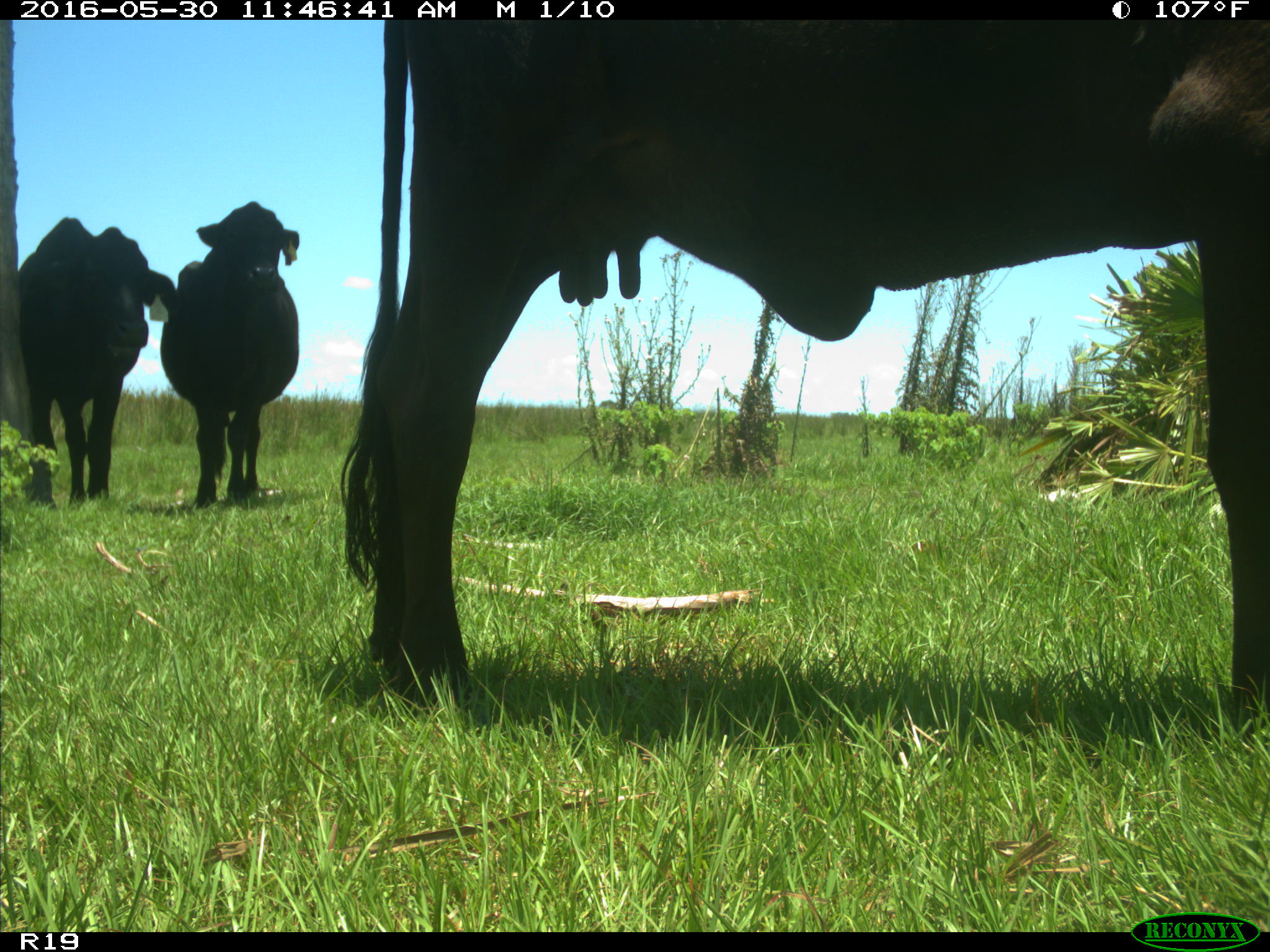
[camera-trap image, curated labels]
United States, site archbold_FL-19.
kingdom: Animalia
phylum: Chordata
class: Mammalia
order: Artiodactyla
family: Bovidae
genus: Bos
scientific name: Bos taurus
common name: domestic cow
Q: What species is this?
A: Bos taurus (domestic cow).